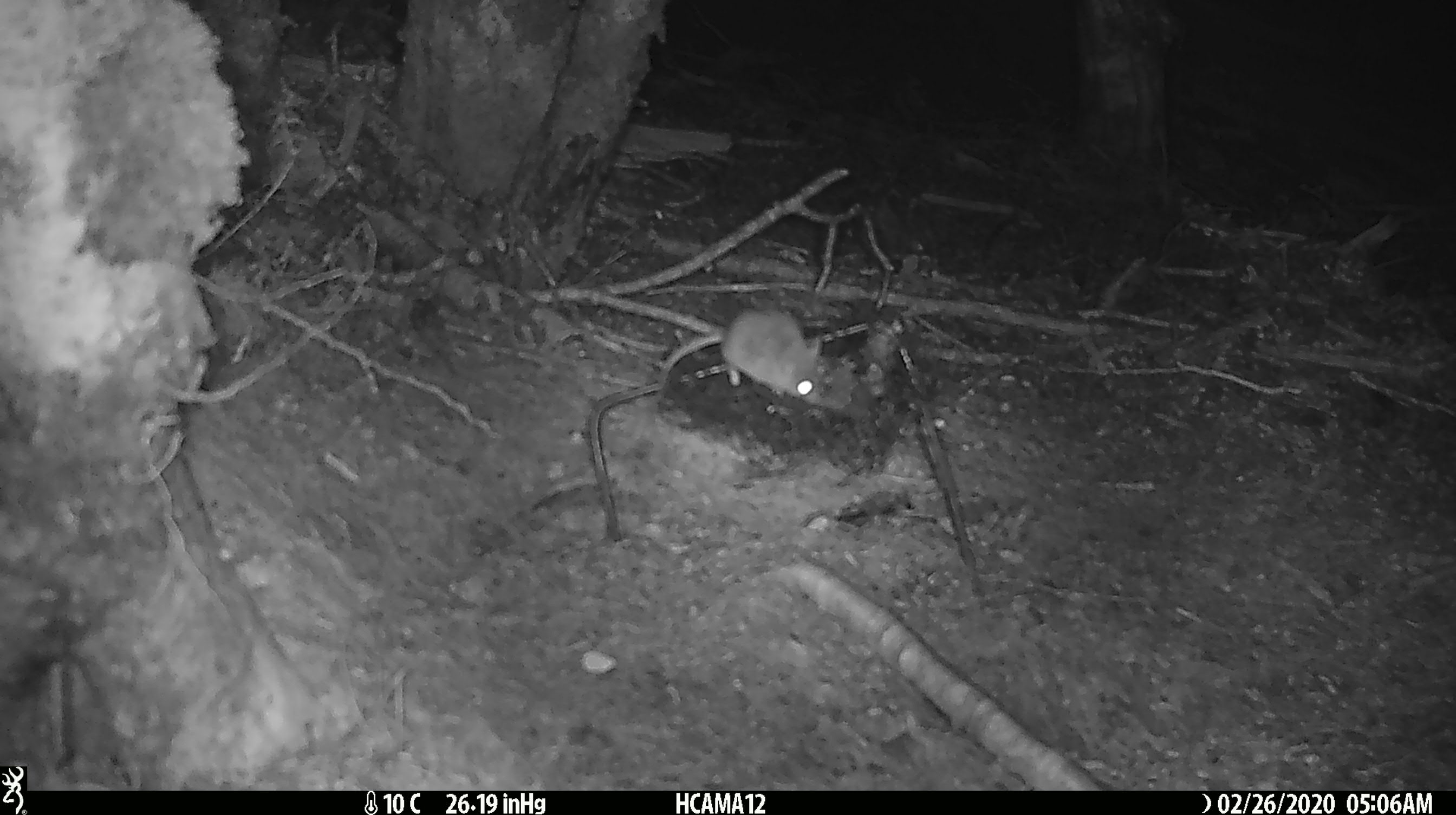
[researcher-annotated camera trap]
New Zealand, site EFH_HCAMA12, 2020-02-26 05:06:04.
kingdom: Animalia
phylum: Chordata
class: Mammalia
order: Rodentia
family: Muridae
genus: Mus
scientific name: Mus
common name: mouse